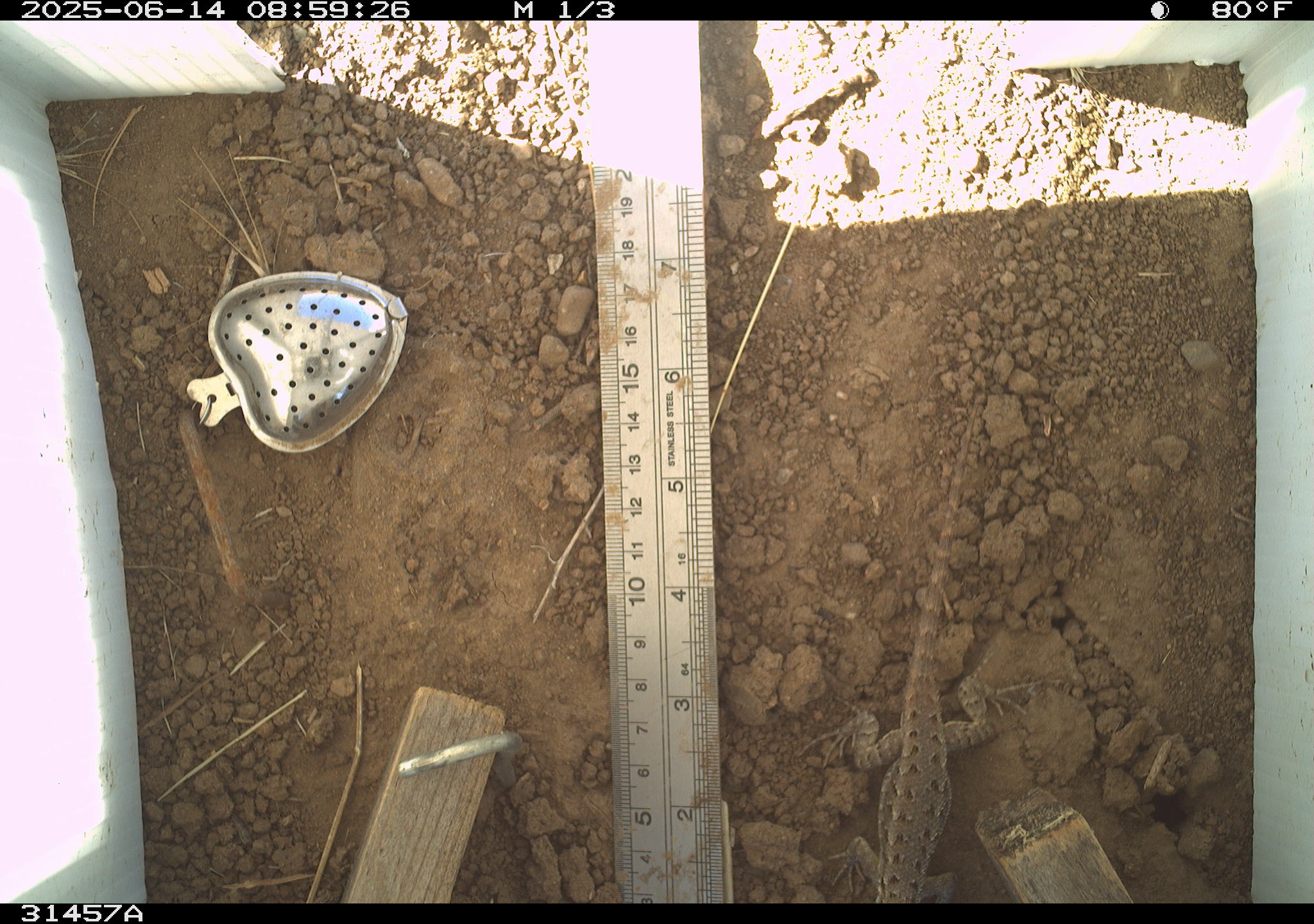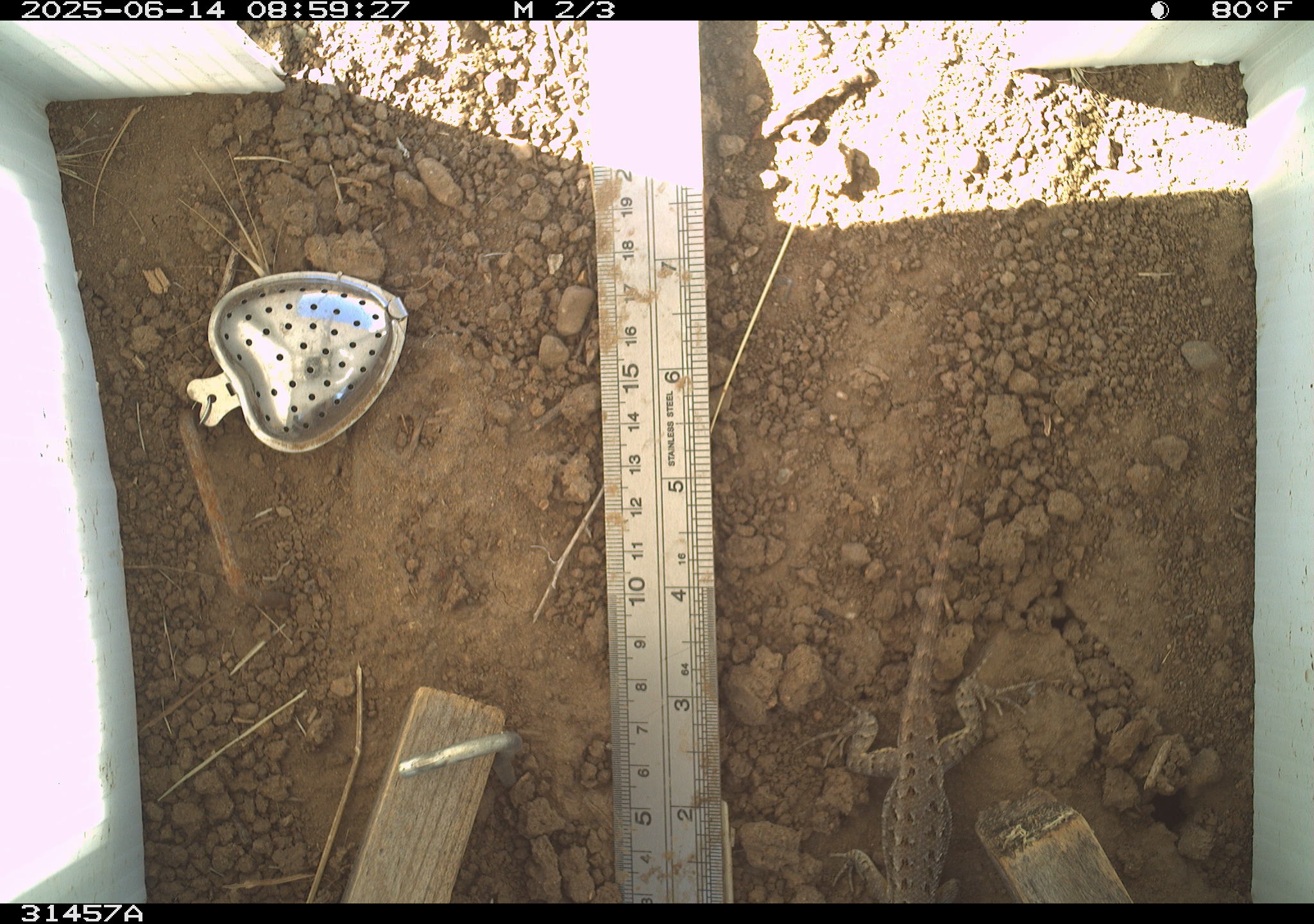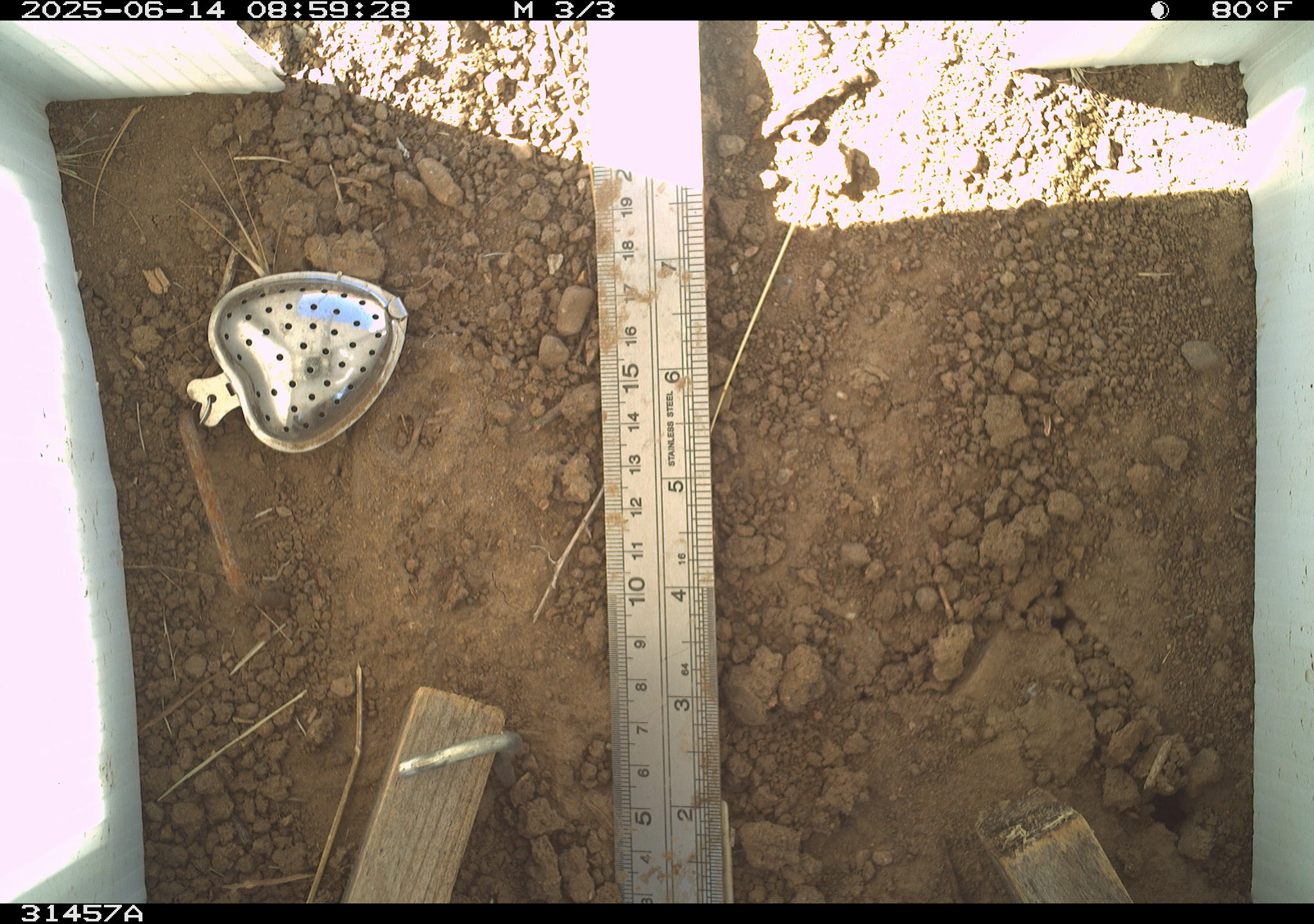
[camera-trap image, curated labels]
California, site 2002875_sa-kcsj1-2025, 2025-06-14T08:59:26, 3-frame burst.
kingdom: Animalia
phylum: Chordata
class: Reptilia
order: Squamata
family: Phrynosomatidae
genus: Sceloporus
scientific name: Sceloporus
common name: spiny lizards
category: sceloporus species